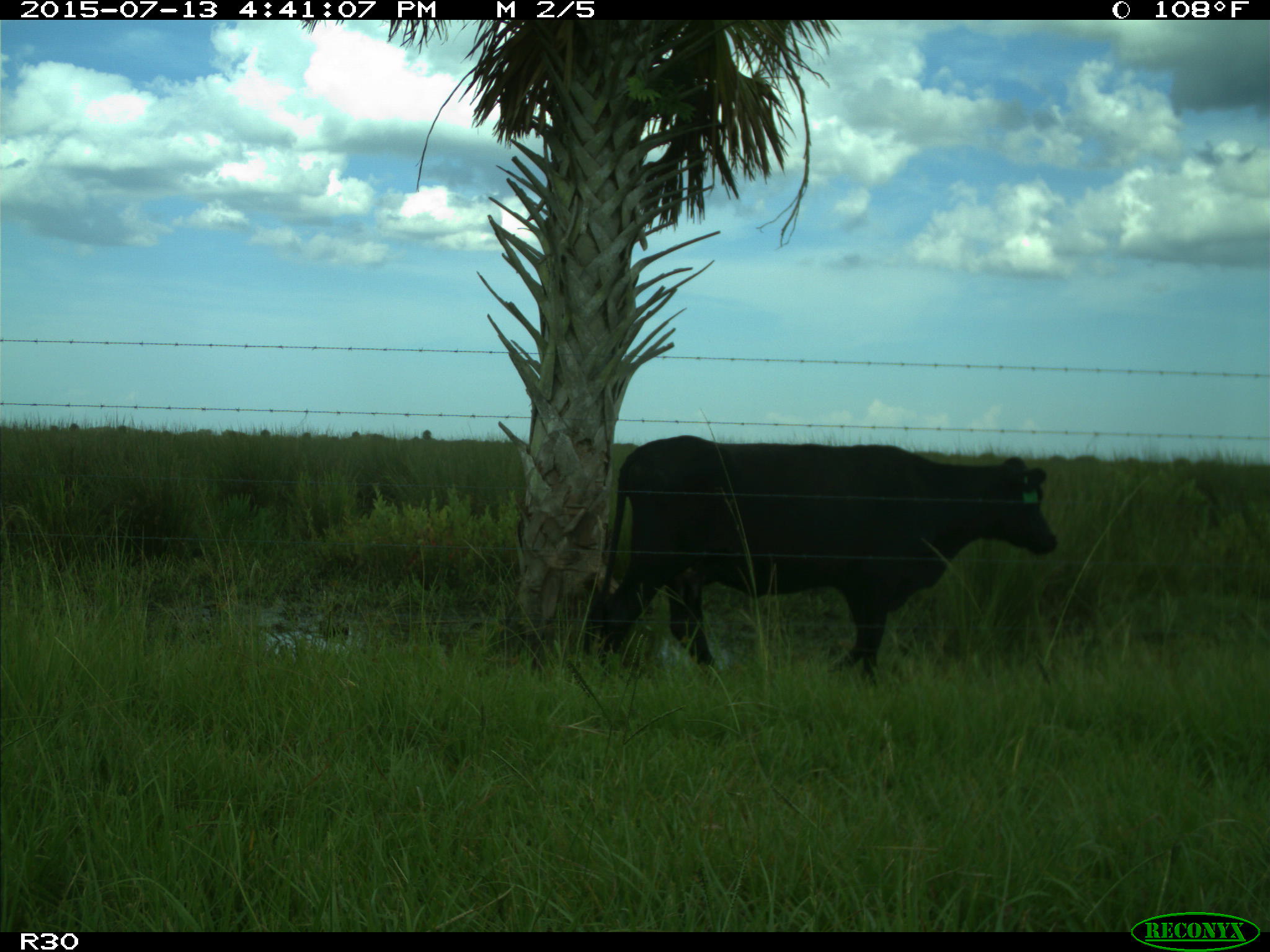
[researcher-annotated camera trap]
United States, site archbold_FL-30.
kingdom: Animalia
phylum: Chordata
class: Mammalia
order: Artiodactyla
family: Bovidae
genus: Bos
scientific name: Bos taurus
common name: domestic cow